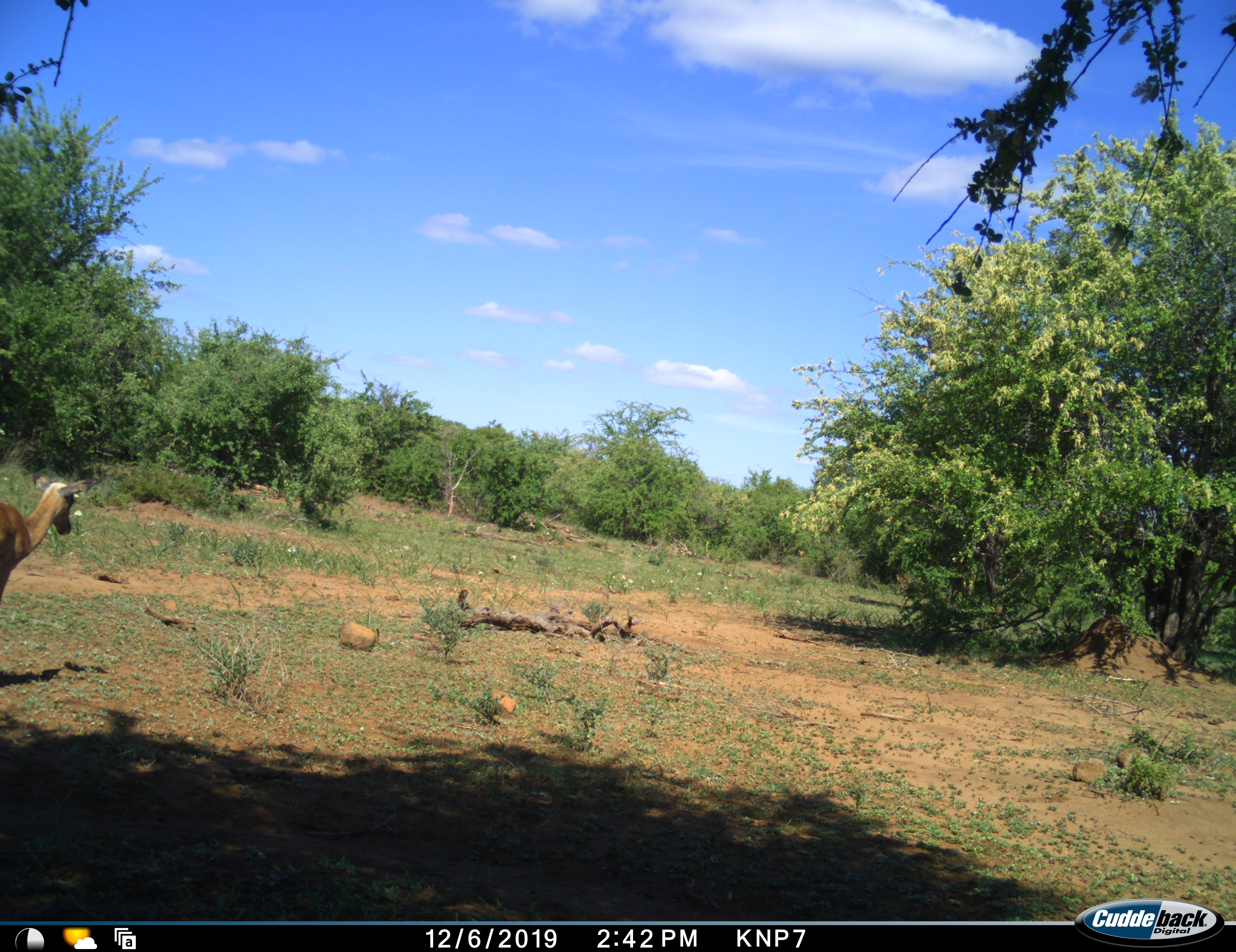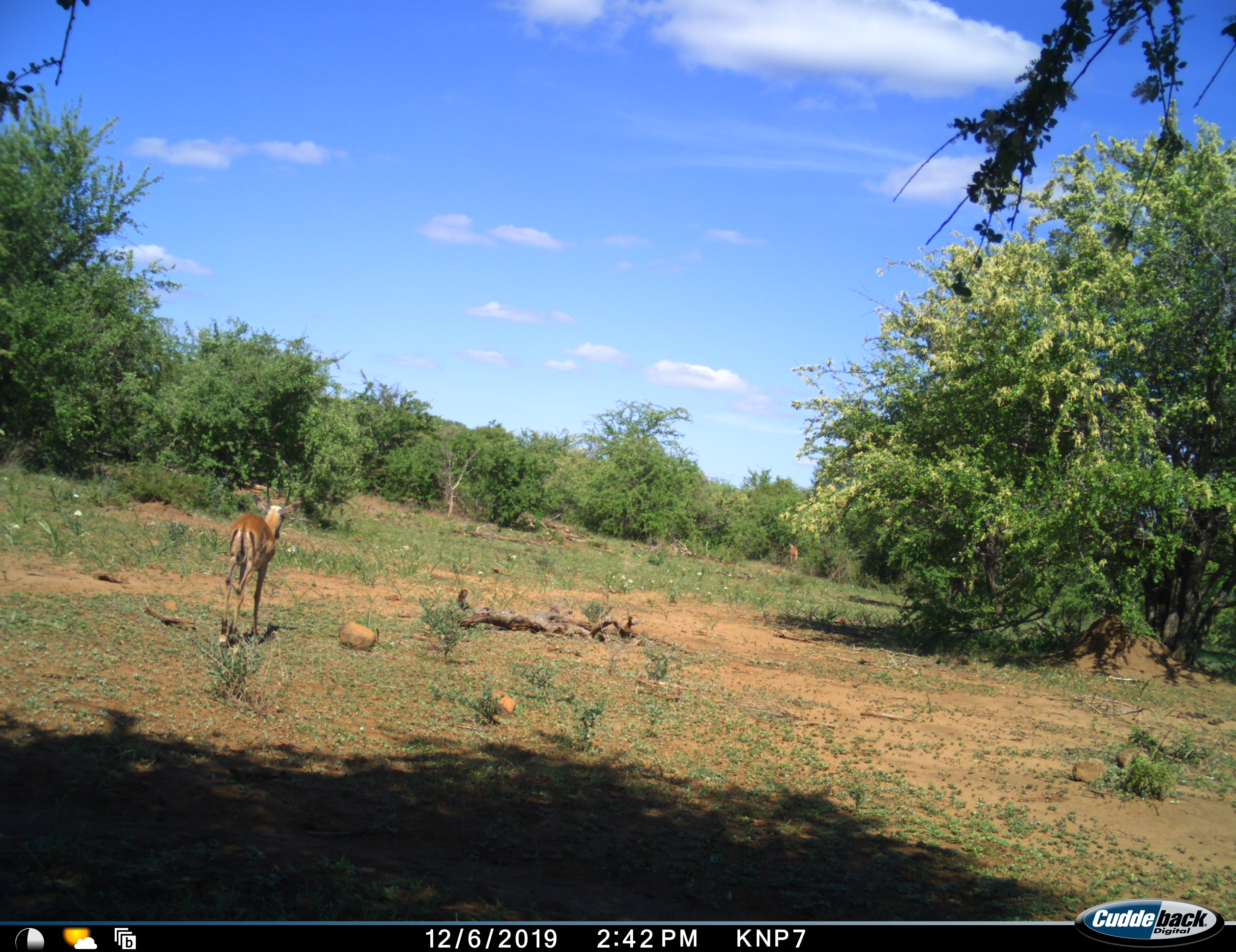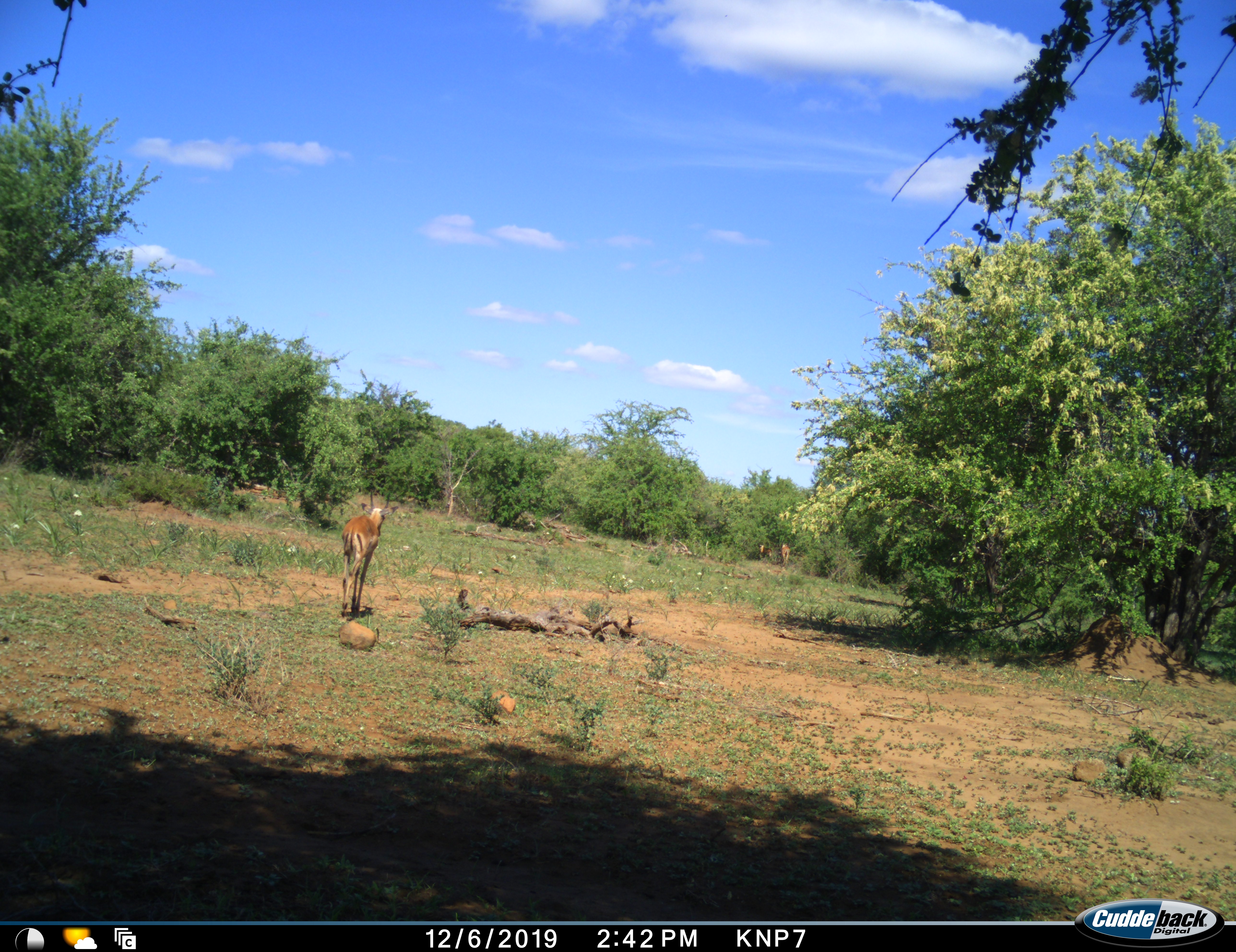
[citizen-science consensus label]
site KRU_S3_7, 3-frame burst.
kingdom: Animalia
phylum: Chordata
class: Mammalia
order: Artiodactyla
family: Bovidae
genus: Aepyceros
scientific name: Aepyceros melampus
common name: impala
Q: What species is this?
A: Impala (Aepyceros melampus).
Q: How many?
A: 3.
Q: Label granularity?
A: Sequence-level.